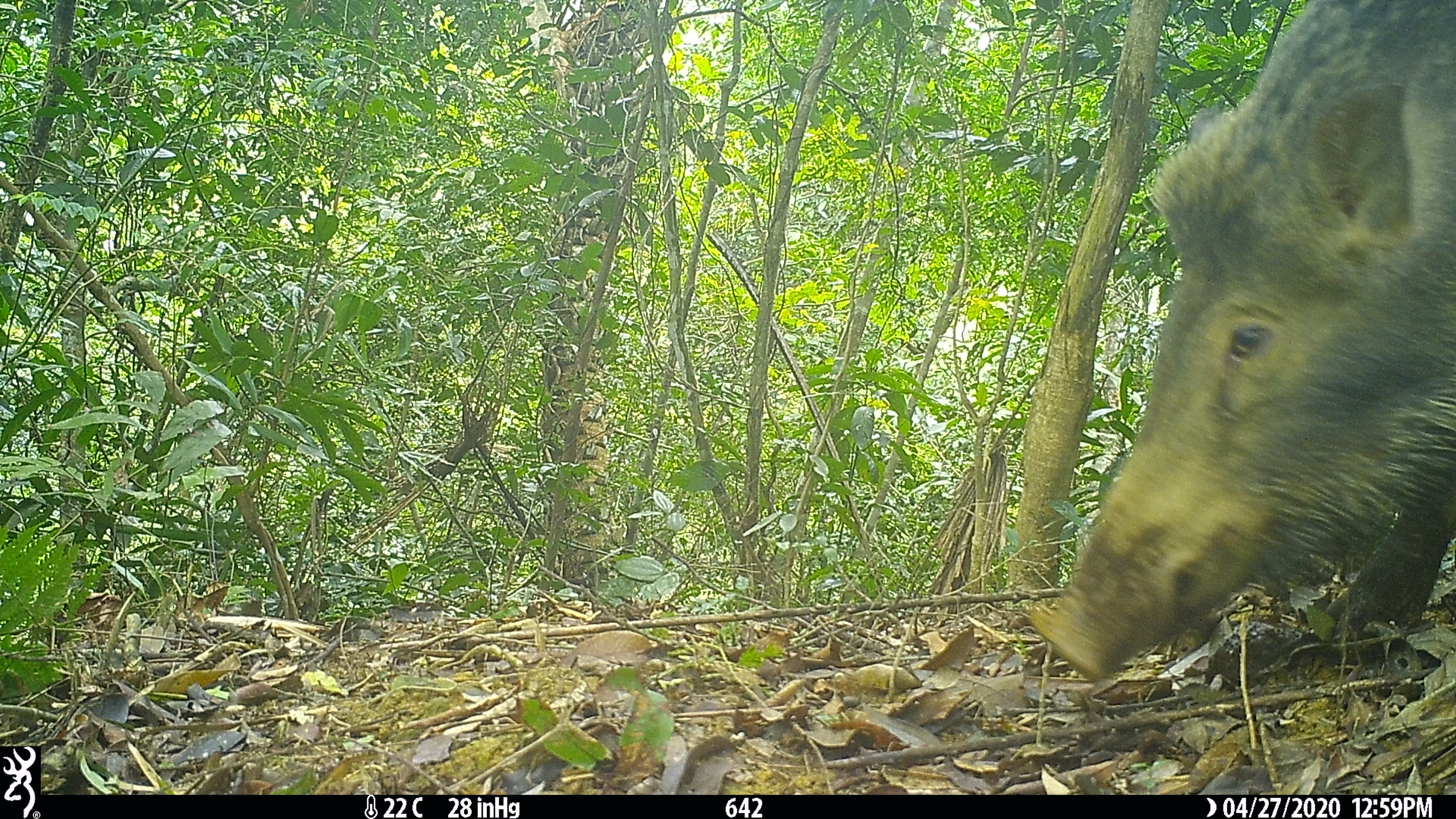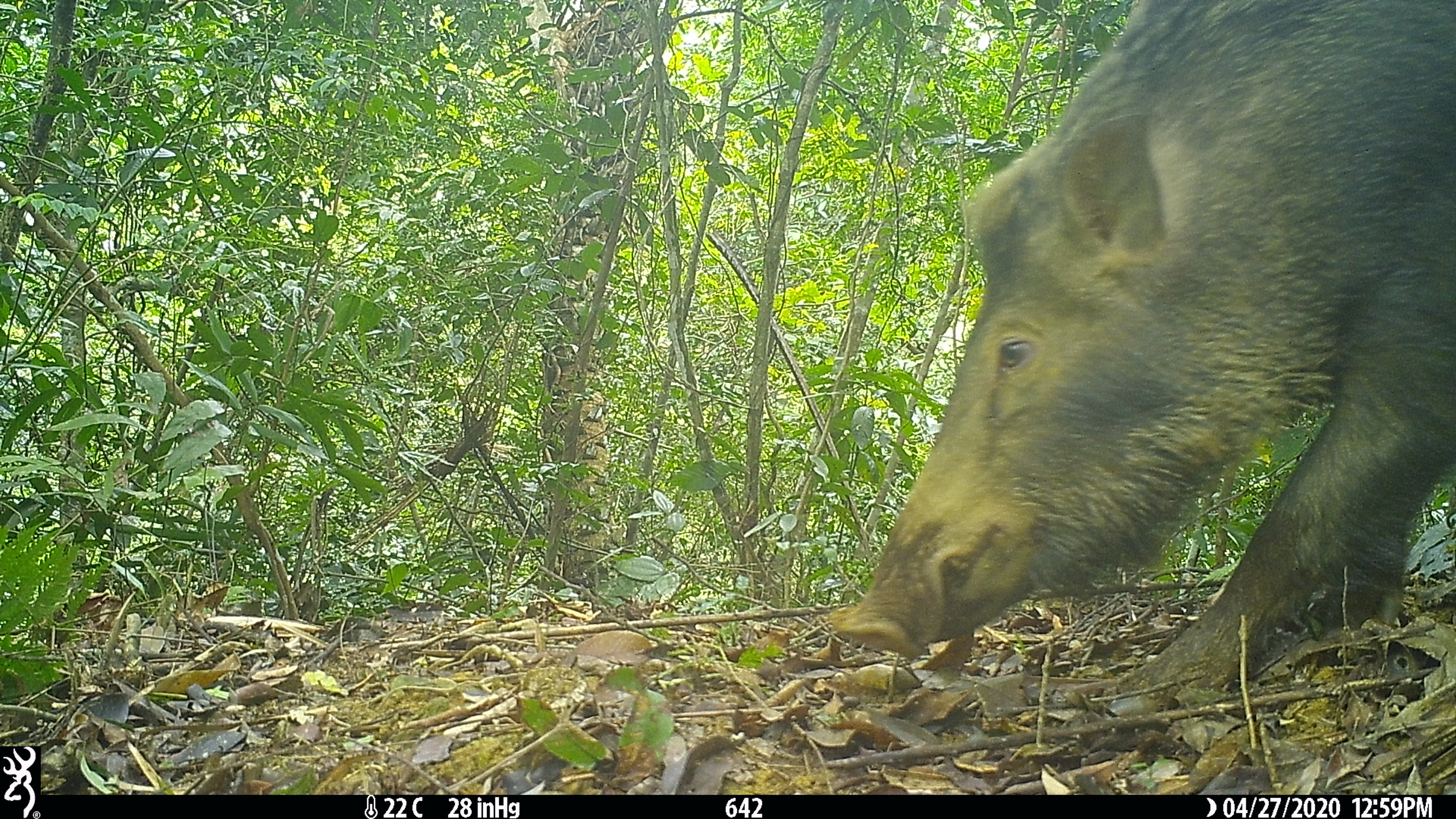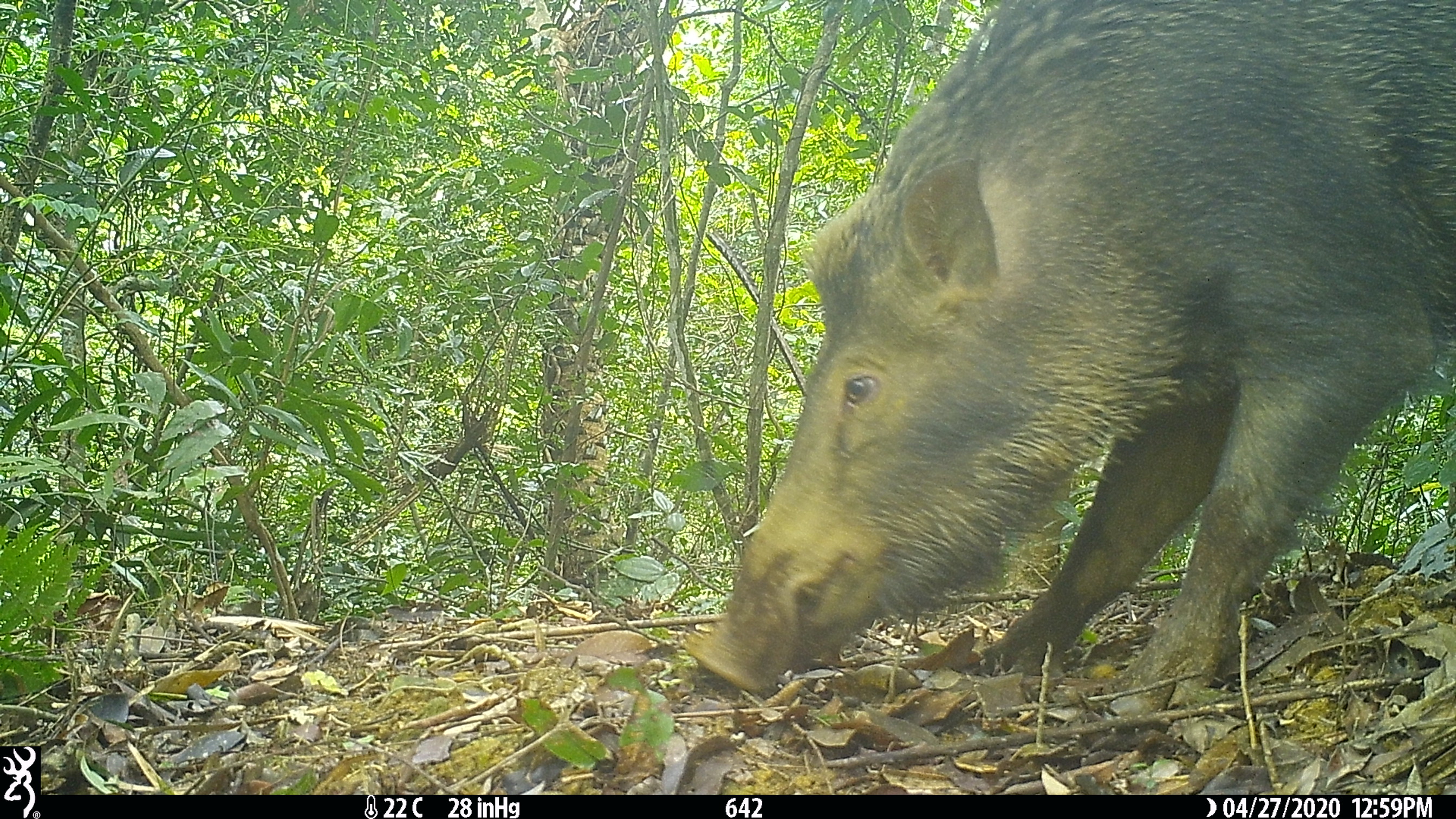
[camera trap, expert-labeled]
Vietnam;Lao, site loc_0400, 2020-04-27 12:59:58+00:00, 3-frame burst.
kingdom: Animalia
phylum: Chordata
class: Mammalia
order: Artiodactyla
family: Suidae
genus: Sus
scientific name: Sus scrofa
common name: eurasian wild pig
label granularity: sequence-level